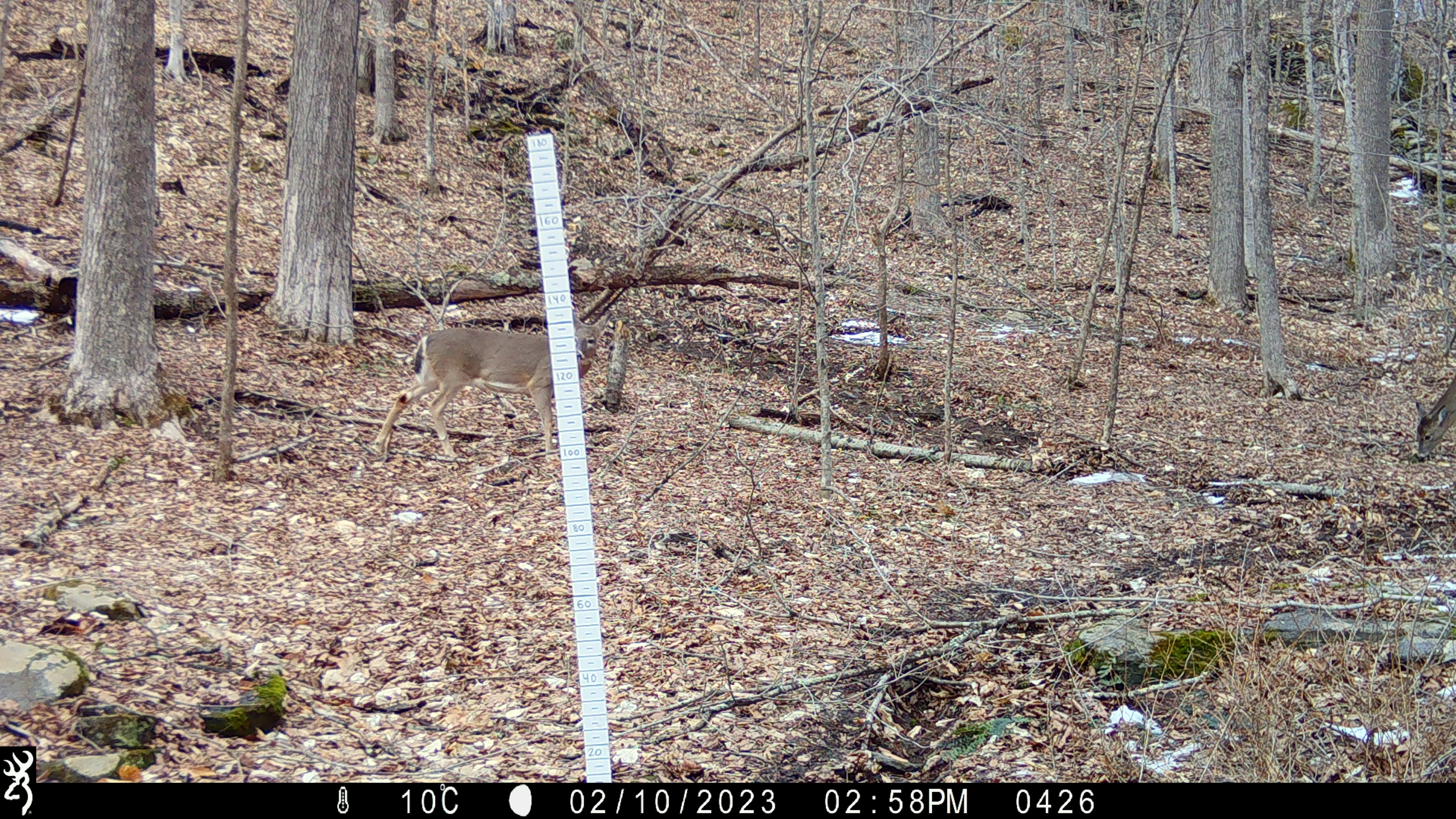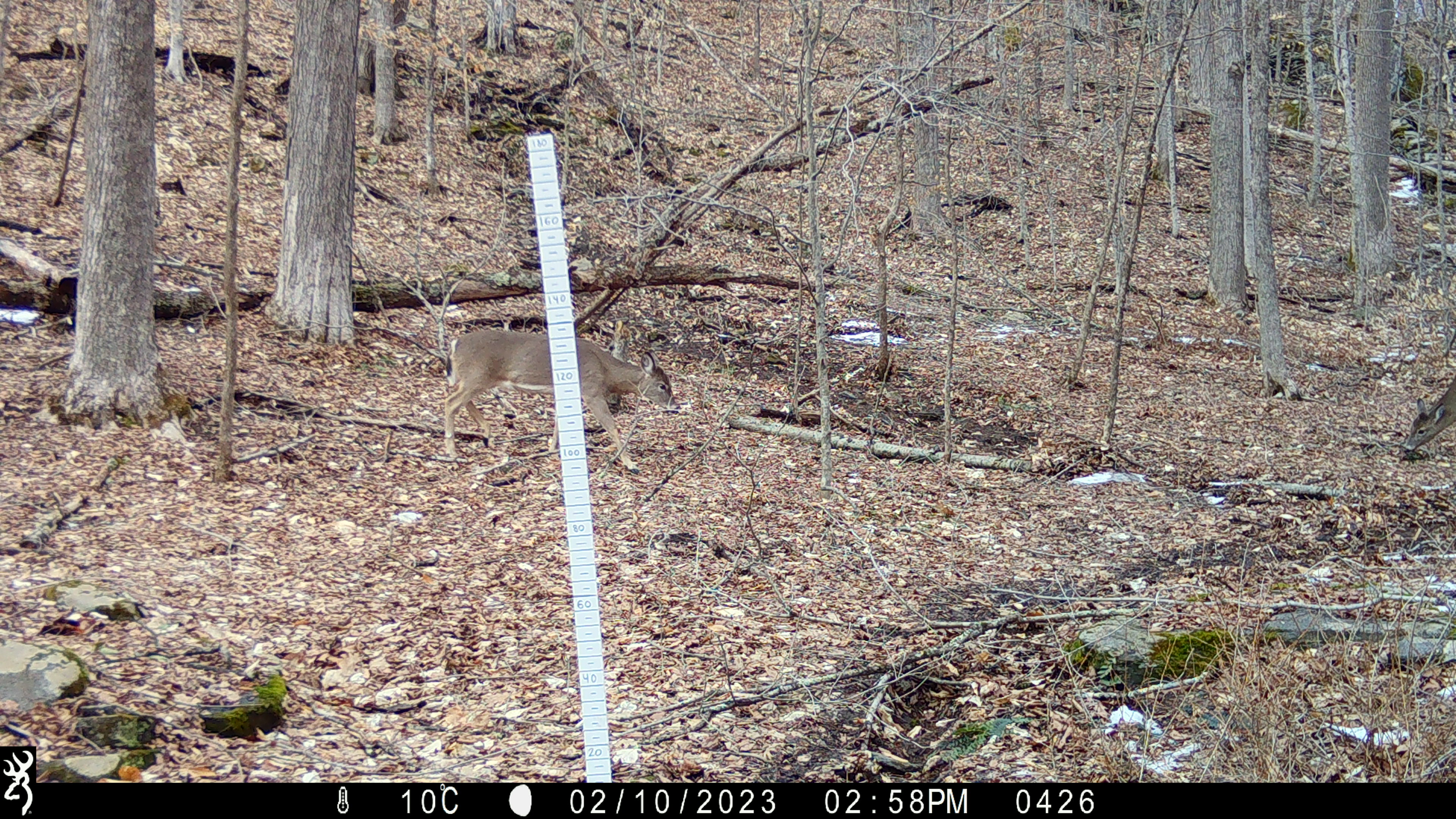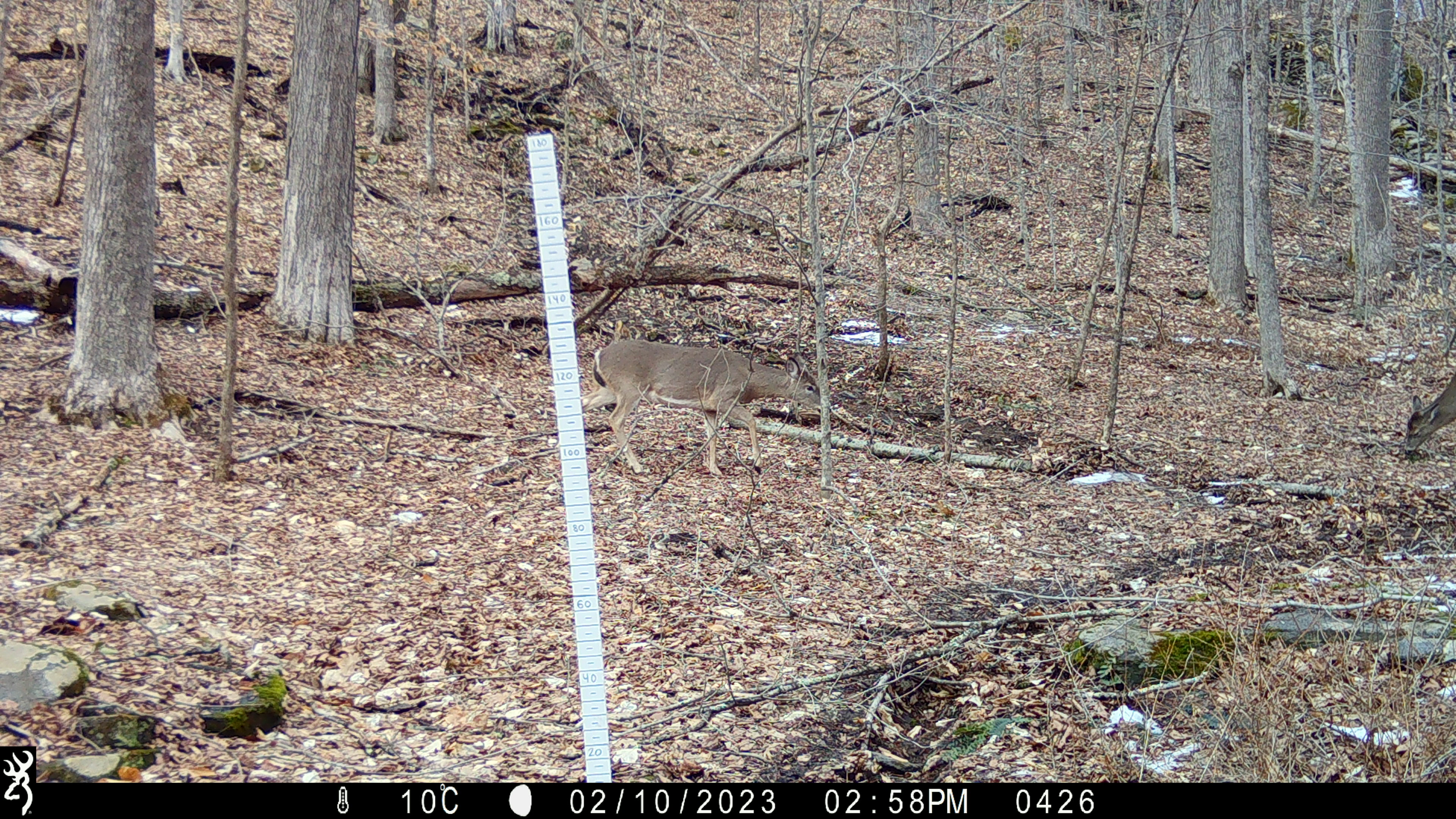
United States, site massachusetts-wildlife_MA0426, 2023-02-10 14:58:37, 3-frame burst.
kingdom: Animalia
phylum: Chordata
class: Mammalia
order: Artiodactyla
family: Cervidae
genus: Odocoileus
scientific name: Odocoileus virginianus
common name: white-tailed deer